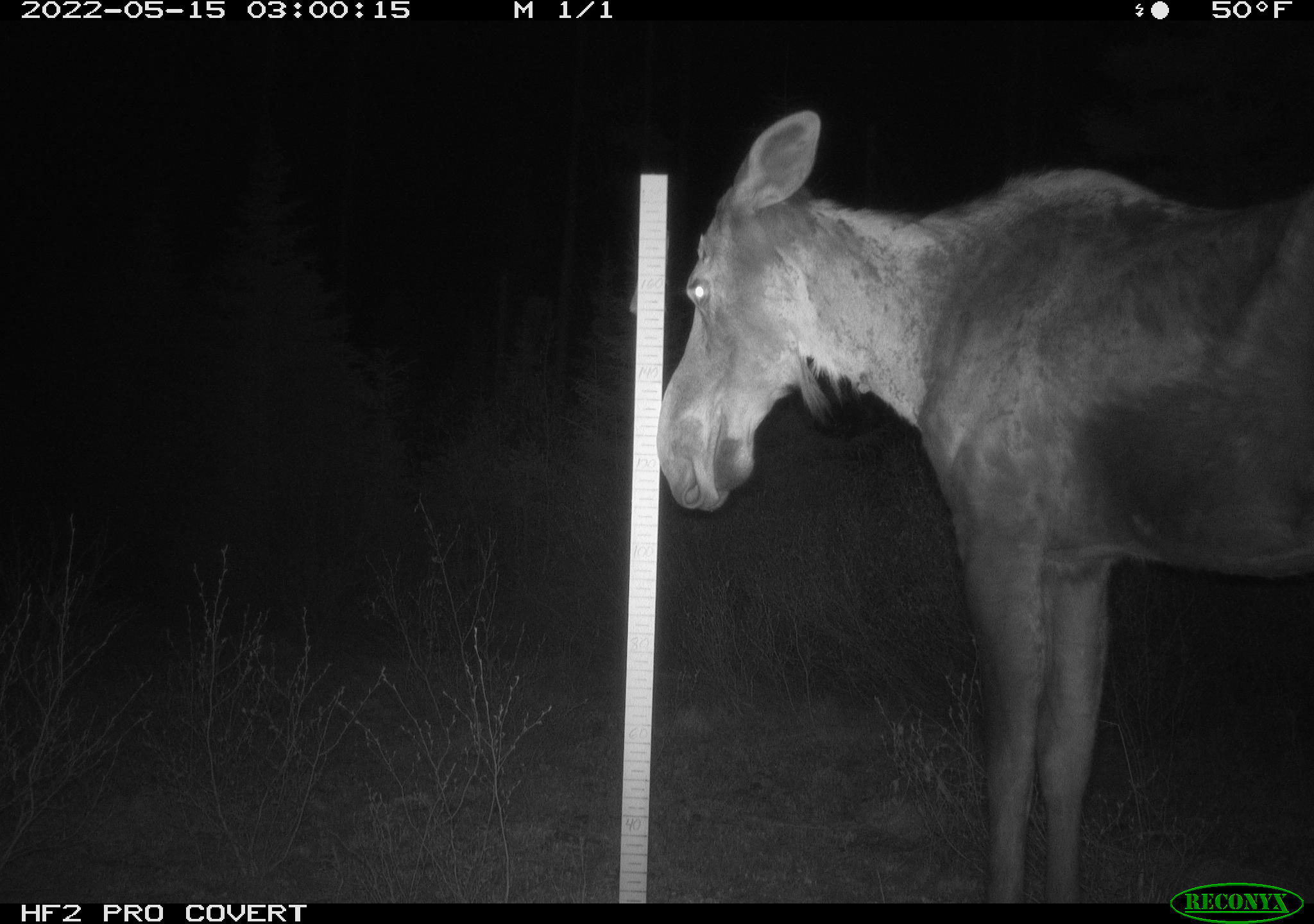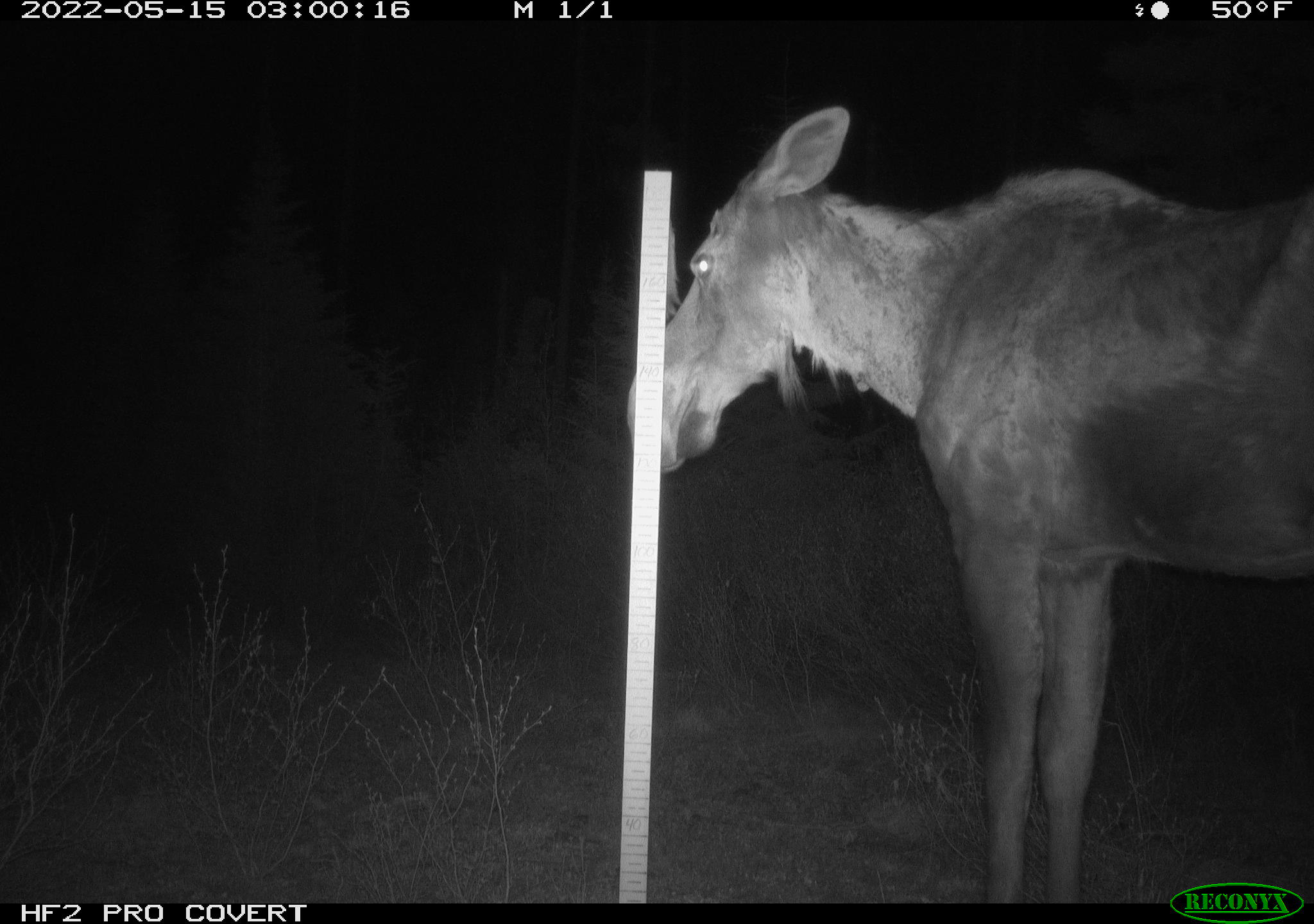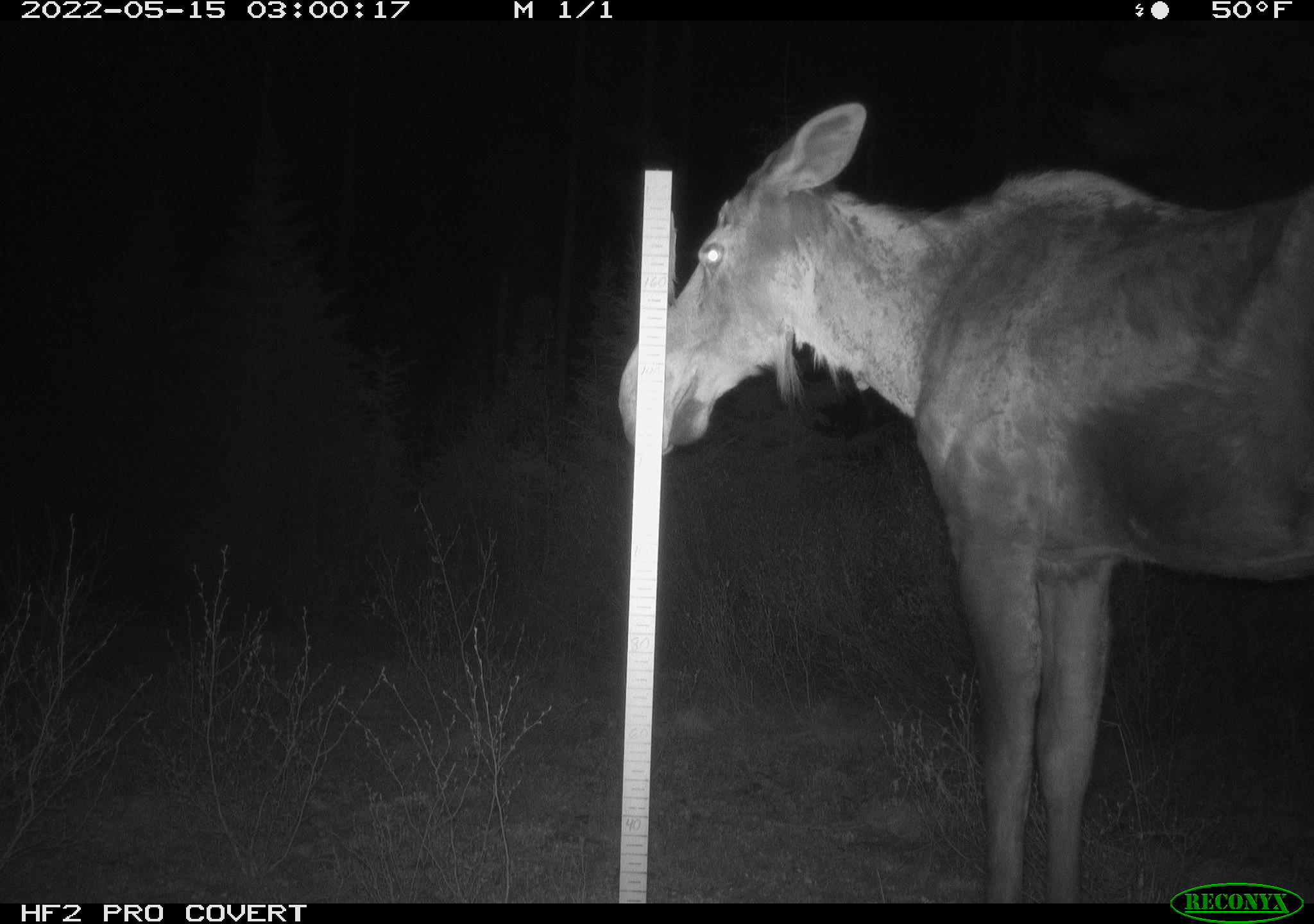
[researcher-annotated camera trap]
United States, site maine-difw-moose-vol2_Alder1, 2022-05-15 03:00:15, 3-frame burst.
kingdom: Animalia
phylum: Chordata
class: Mammalia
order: Artiodactyla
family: Cervidae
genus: Alces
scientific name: Alces alces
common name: moose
Moose (Alces alces).